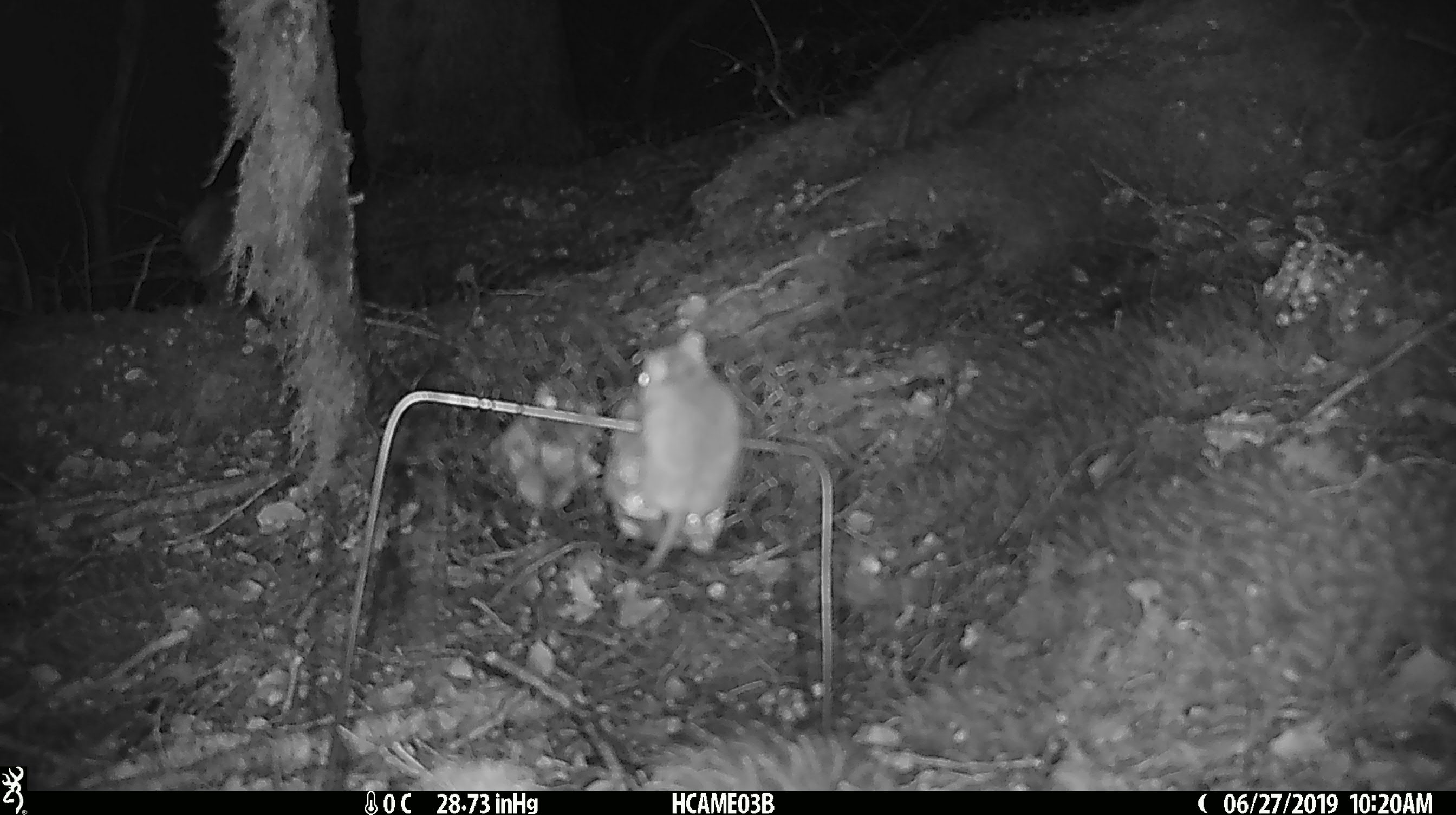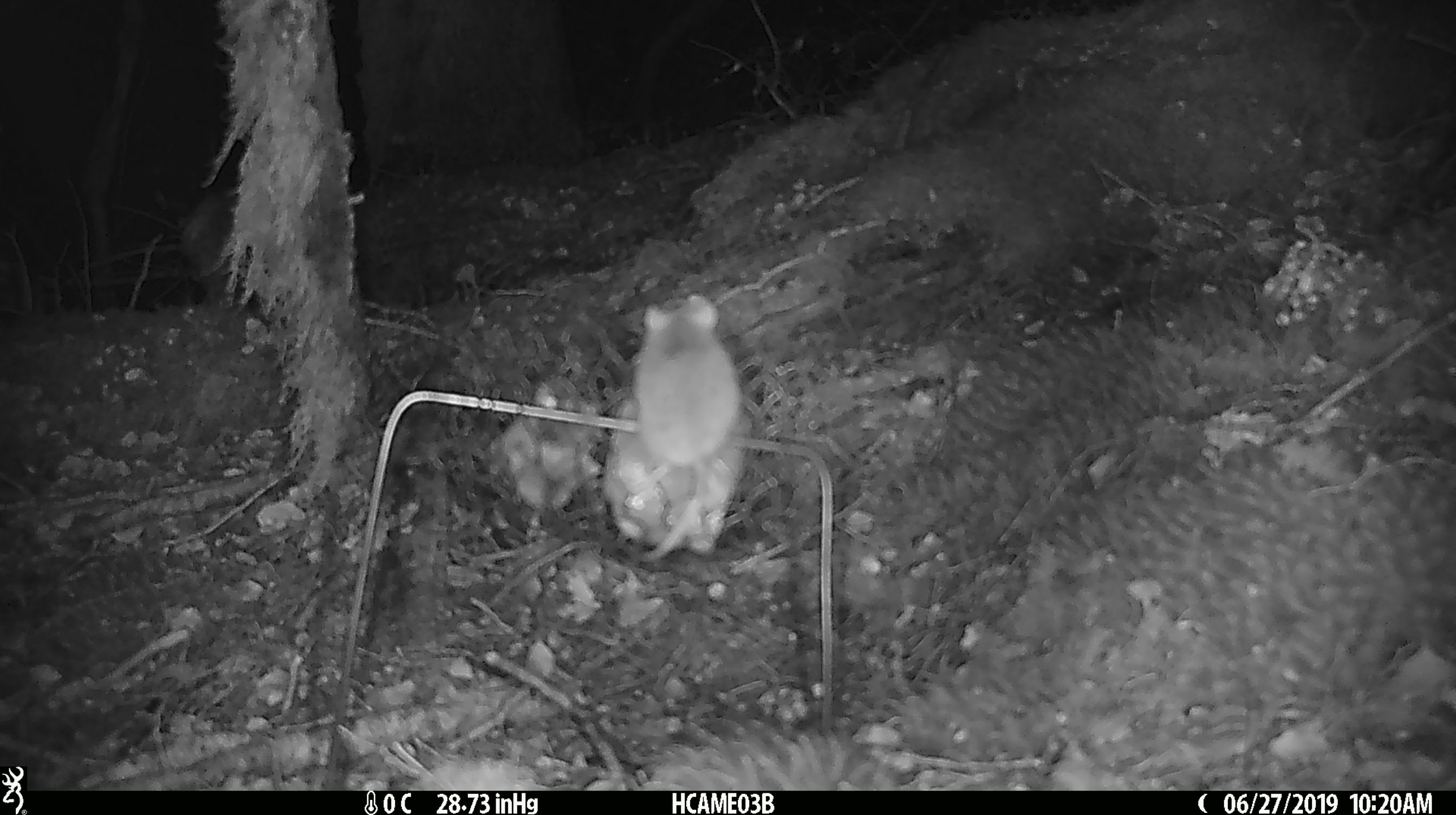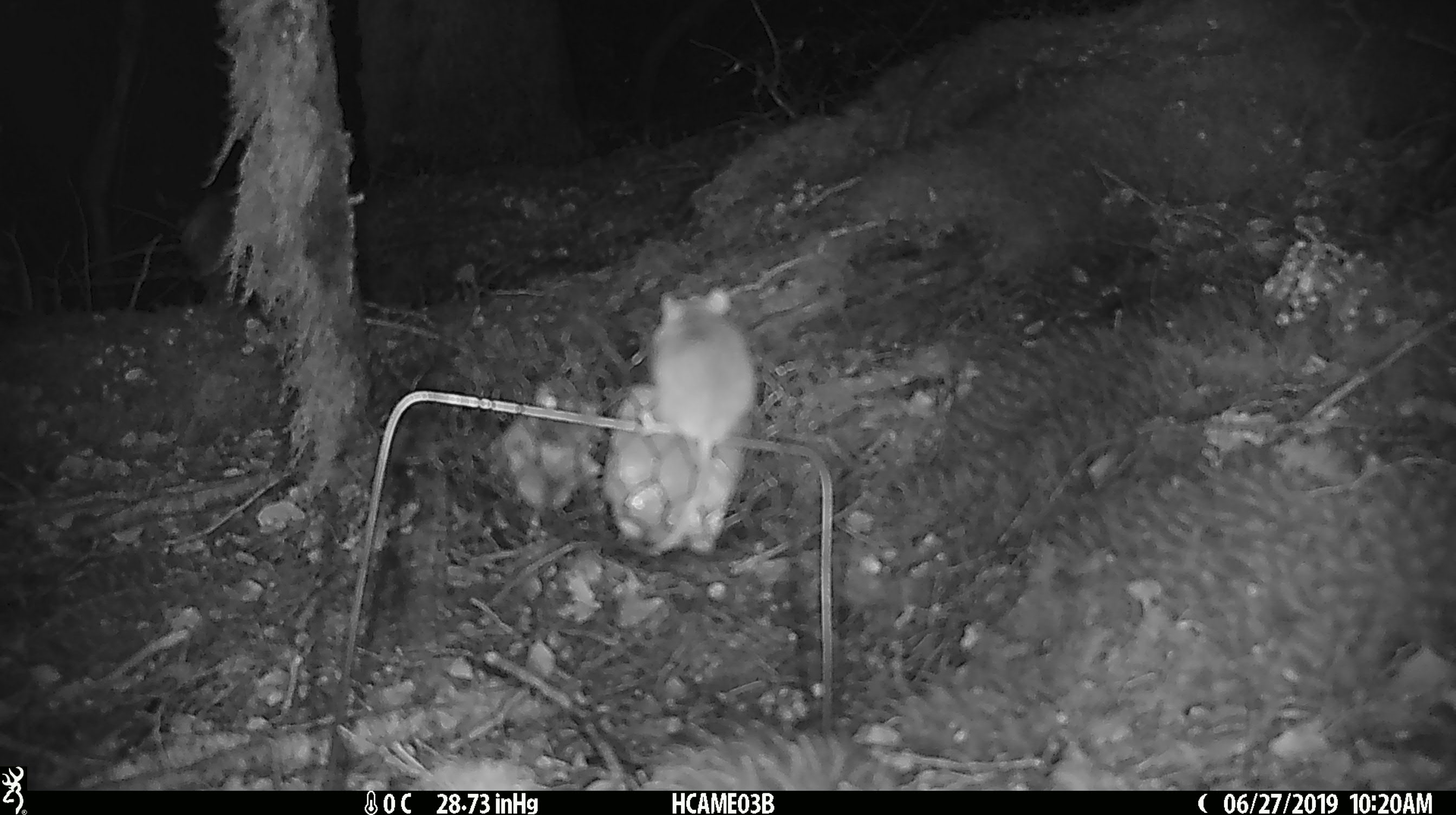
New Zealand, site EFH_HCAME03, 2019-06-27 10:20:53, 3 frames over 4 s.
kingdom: Animalia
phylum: Chordata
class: Mammalia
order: Rodentia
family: Muridae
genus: Mus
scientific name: Mus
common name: mouse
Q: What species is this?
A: Mouse (Mus).